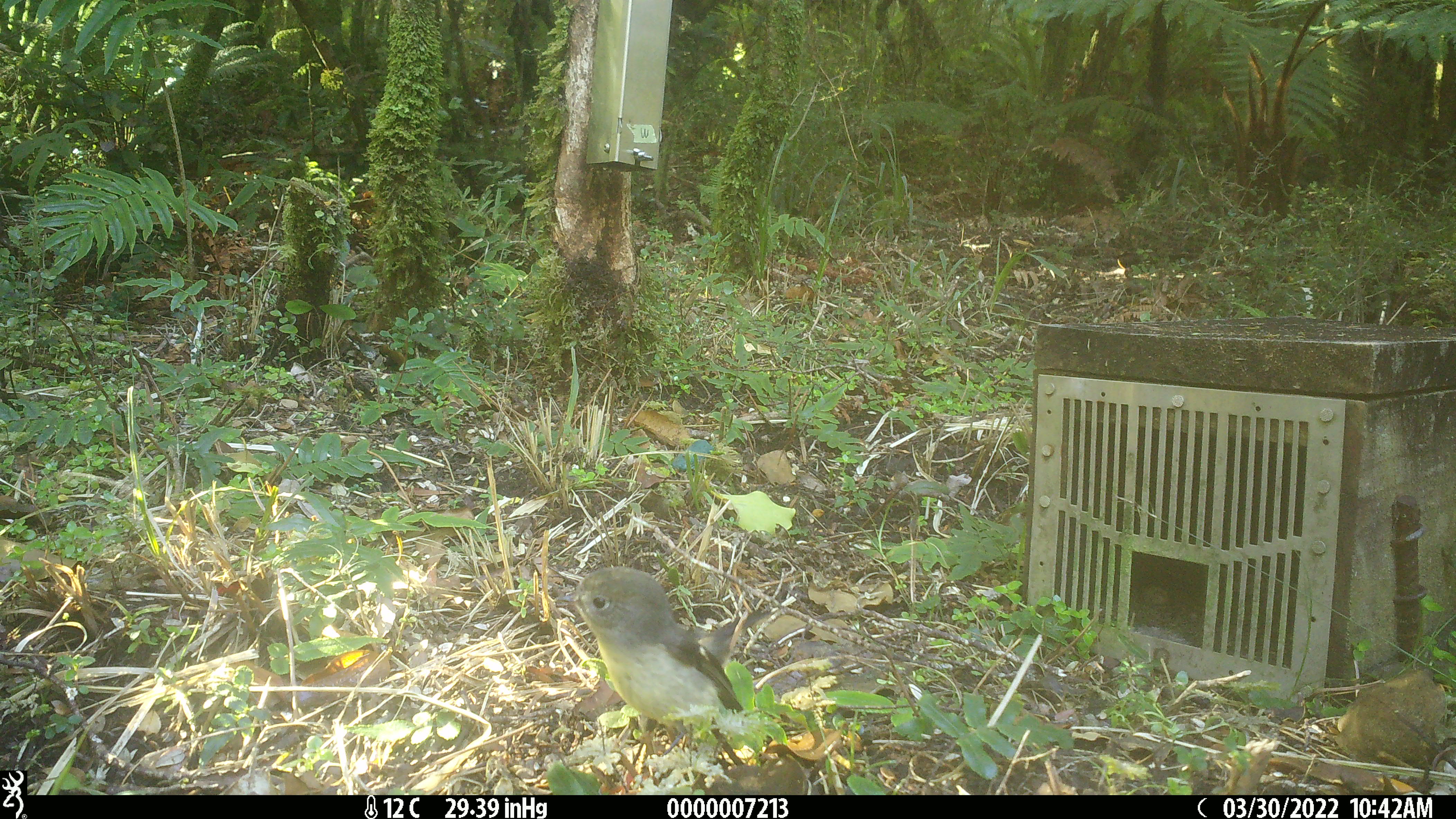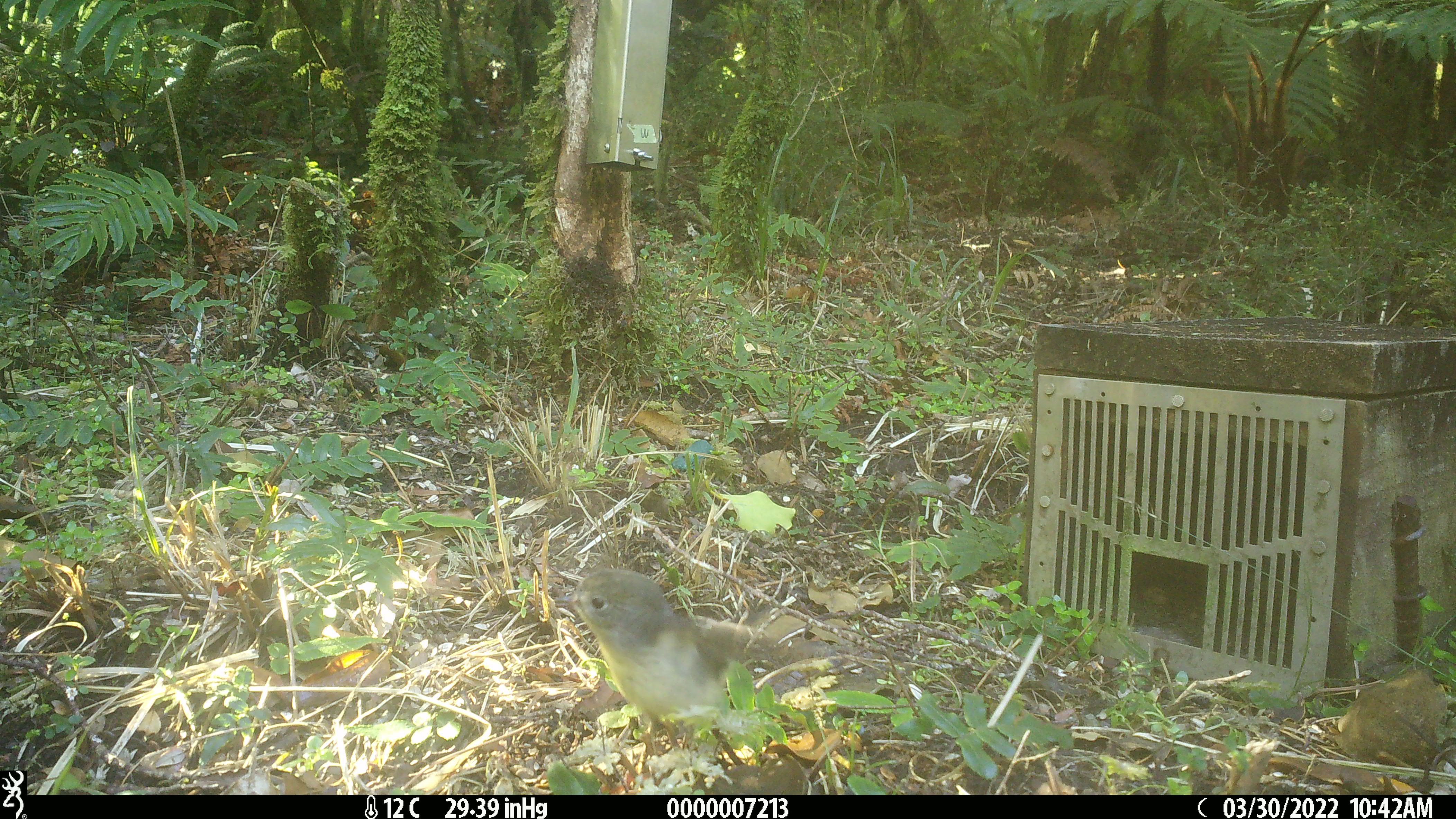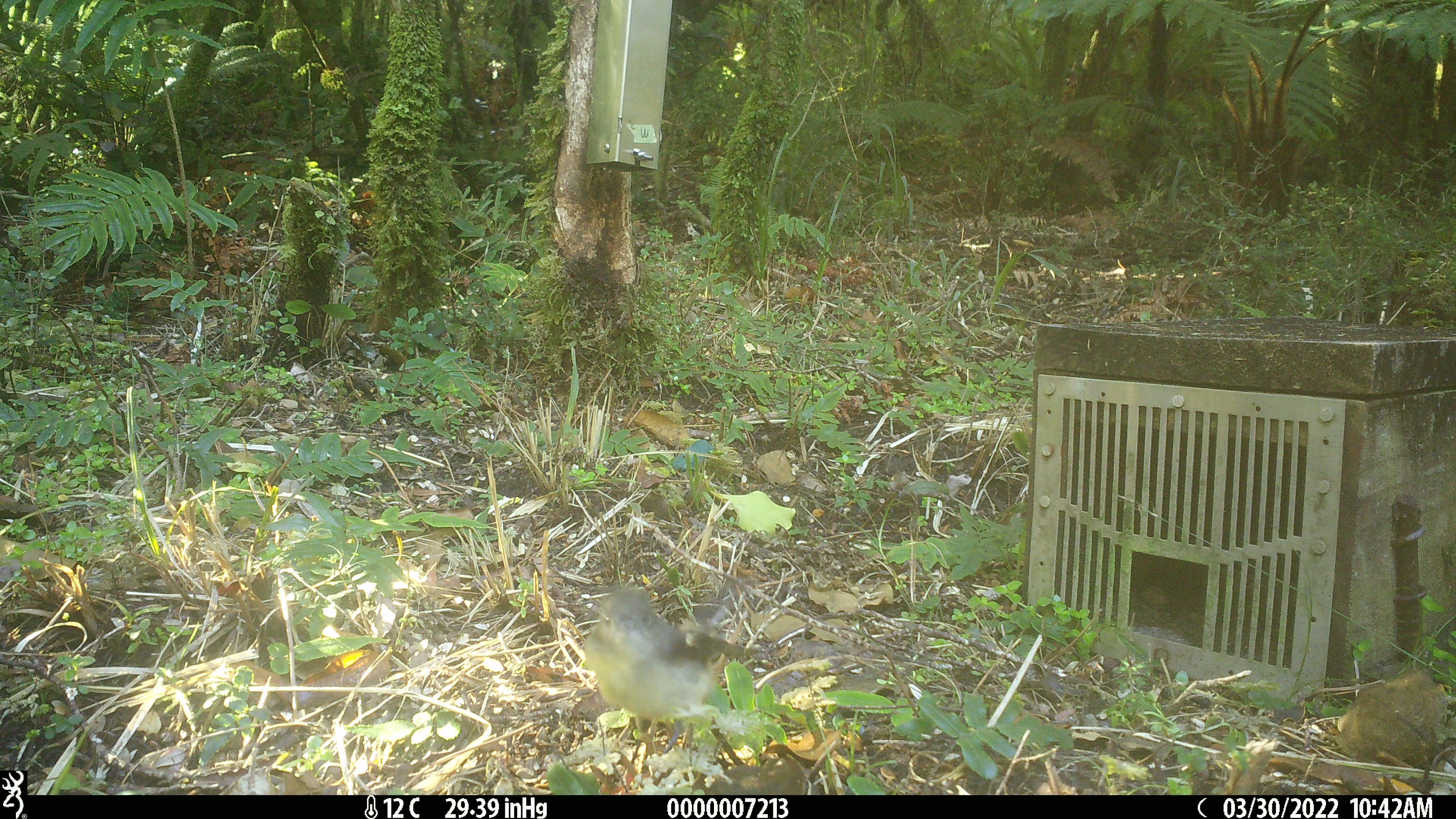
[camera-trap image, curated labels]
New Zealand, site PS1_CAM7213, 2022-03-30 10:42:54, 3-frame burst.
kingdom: Animalia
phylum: Chordata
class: Aves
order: Passeriformes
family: Petroicidae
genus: Petroica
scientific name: Petroica australis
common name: new zealand robin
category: robin